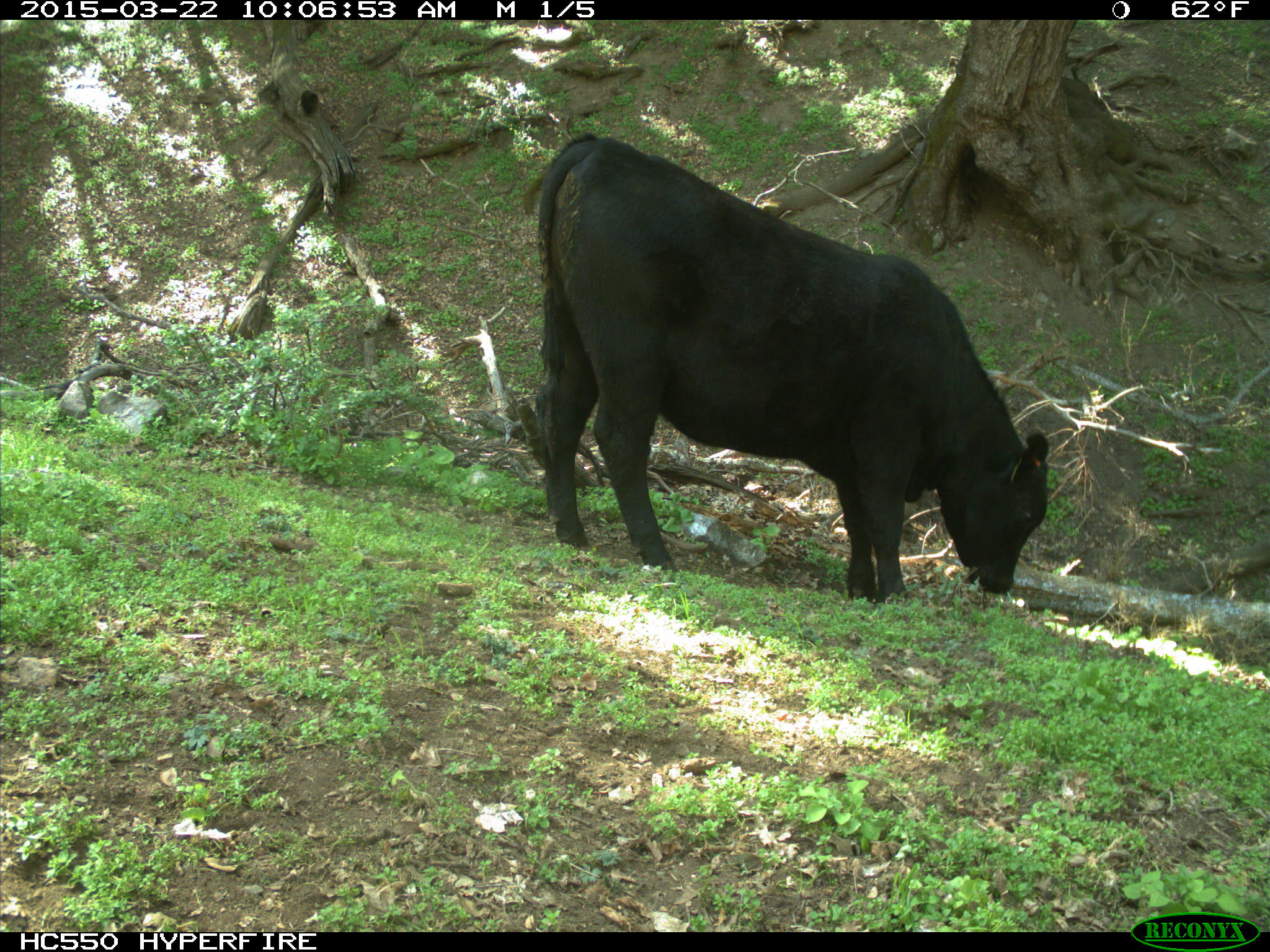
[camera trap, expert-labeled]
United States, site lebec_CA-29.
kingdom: Animalia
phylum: Chordata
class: Mammalia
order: Artiodactyla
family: Bovidae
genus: Bos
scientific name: Bos taurus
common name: domestic cow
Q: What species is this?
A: Bos taurus (domestic cow).